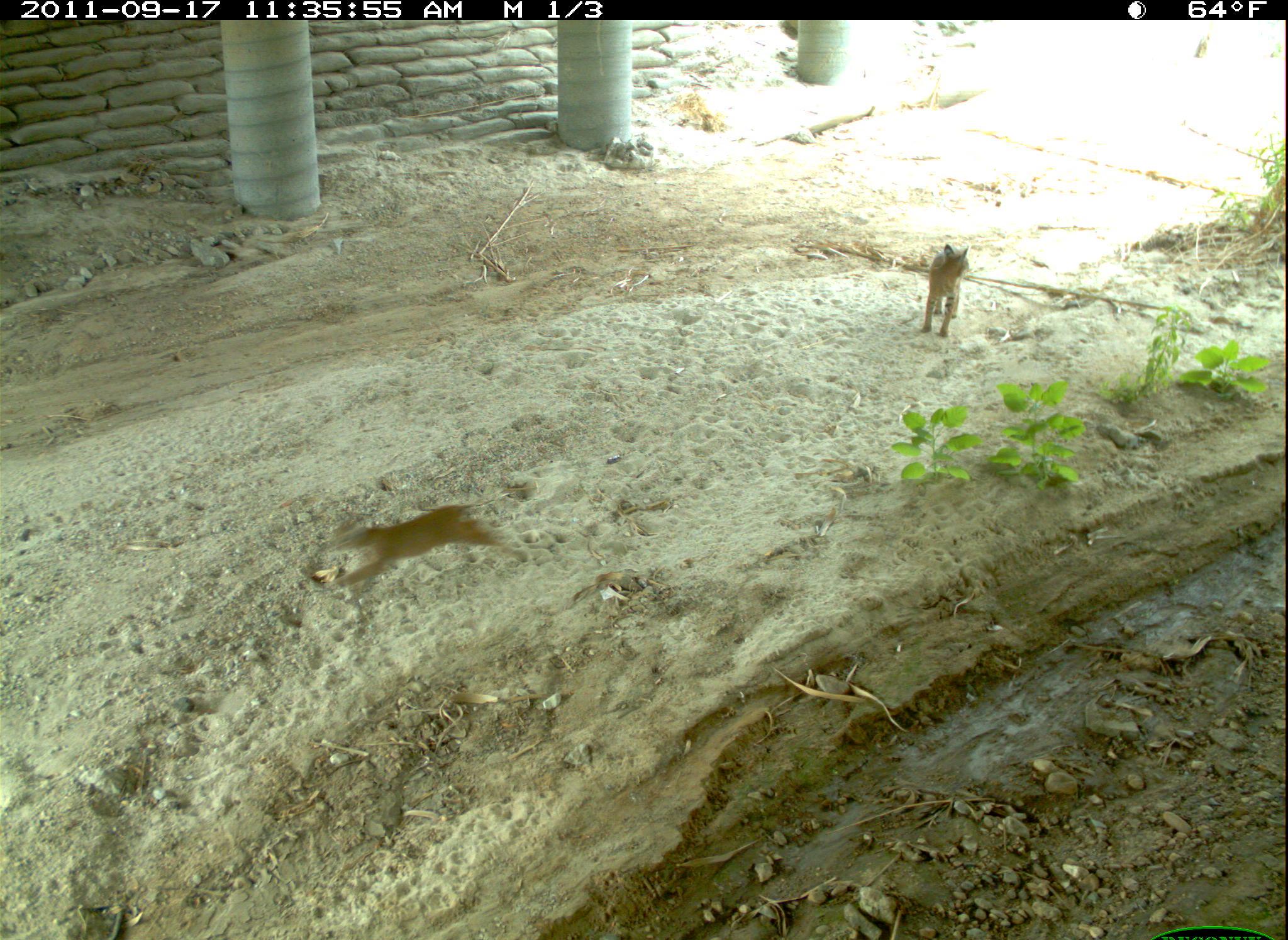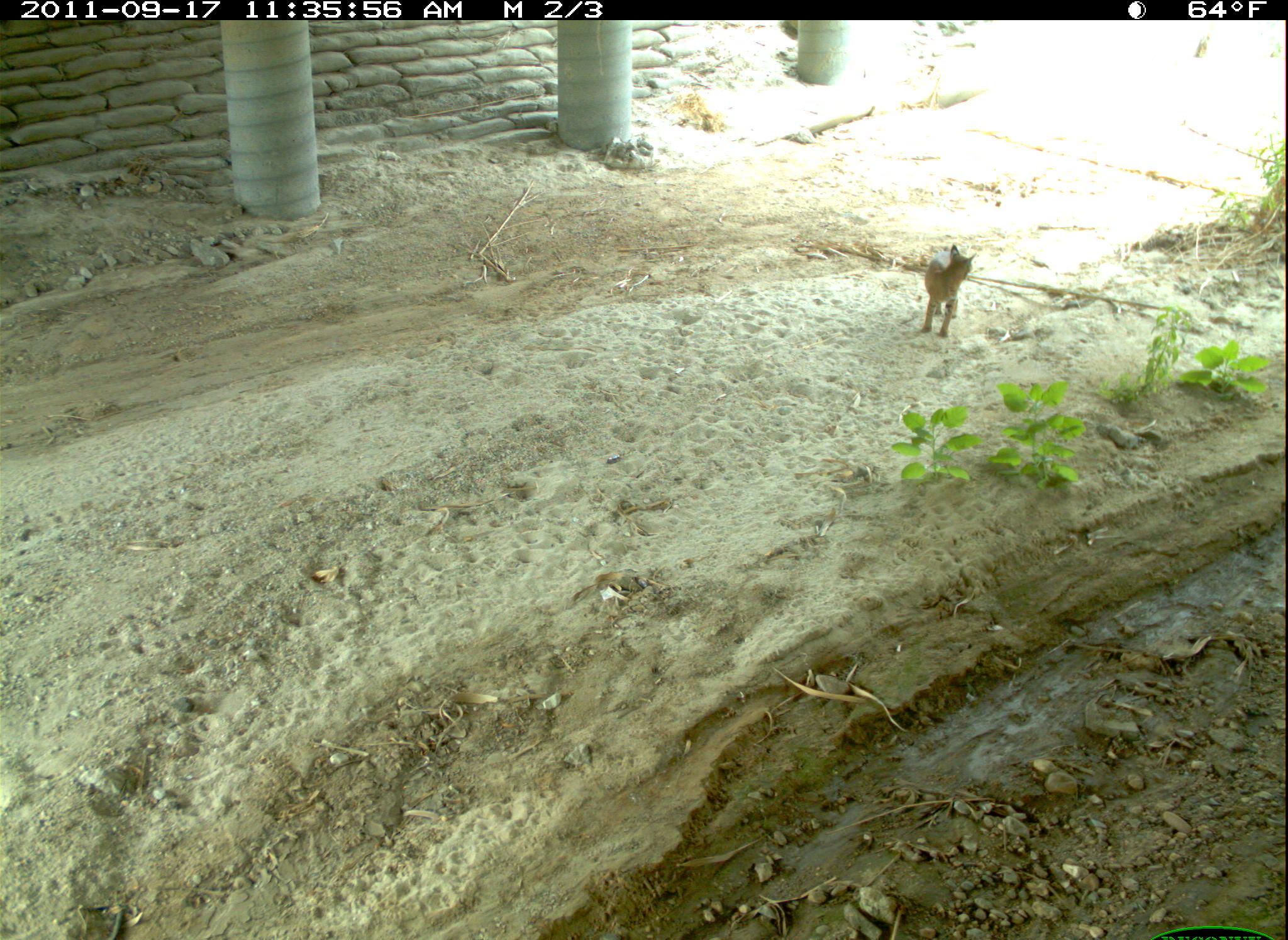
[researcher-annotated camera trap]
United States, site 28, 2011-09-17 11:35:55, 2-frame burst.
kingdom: Animalia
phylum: Chordata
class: Mammalia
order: Carnivora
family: Felidae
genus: Lynx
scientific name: Lynx rufus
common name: bobcat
Bobcat (Lynx rufus).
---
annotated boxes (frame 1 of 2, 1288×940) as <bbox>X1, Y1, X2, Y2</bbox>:
bobcat: <bbox>325, 498, 525, 612</bbox>; <bbox>914, 238, 982, 342</bbox>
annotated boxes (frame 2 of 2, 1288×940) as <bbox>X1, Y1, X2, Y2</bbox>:
bobcat: <bbox>906, 237, 998, 341</bbox>